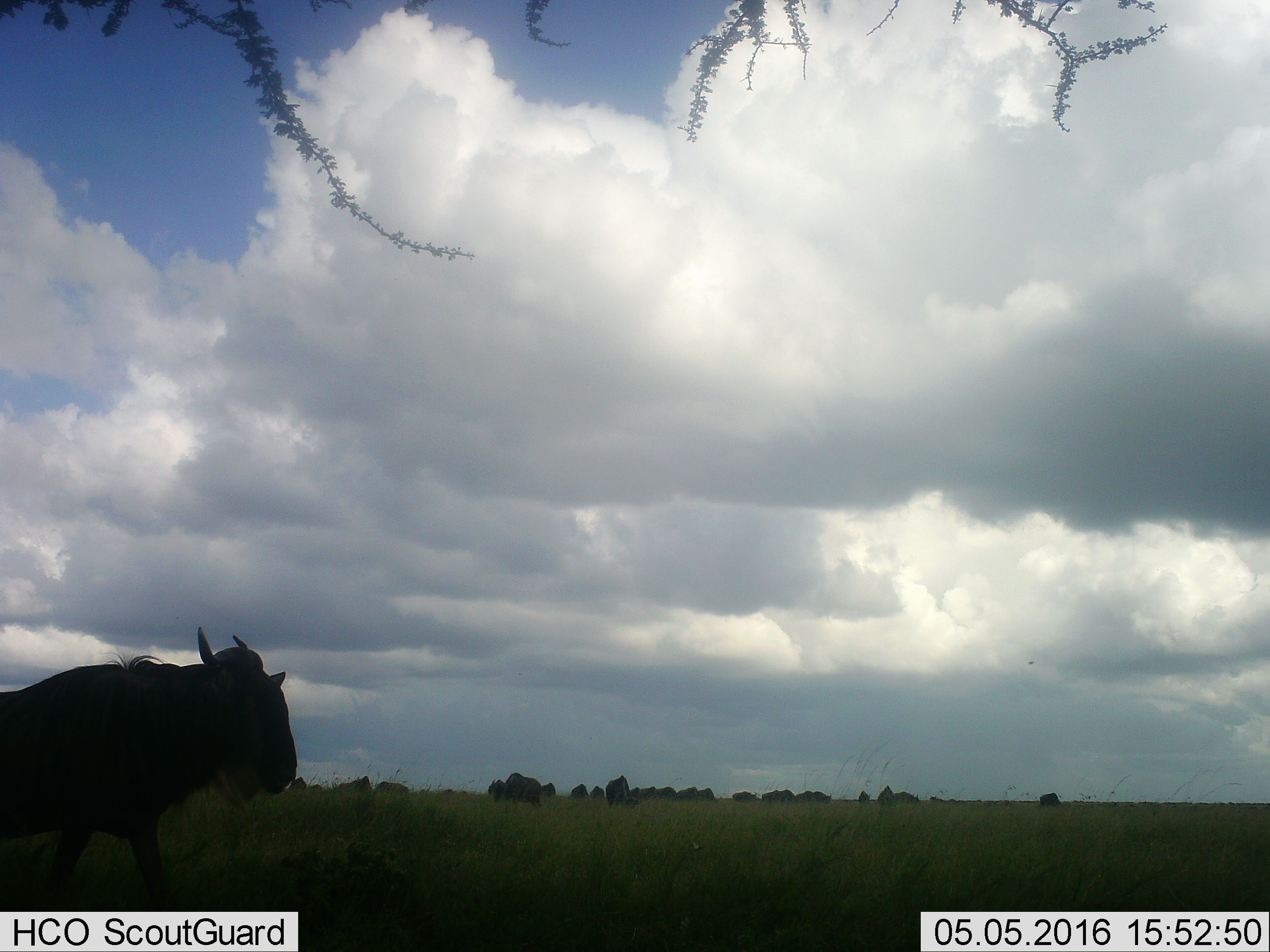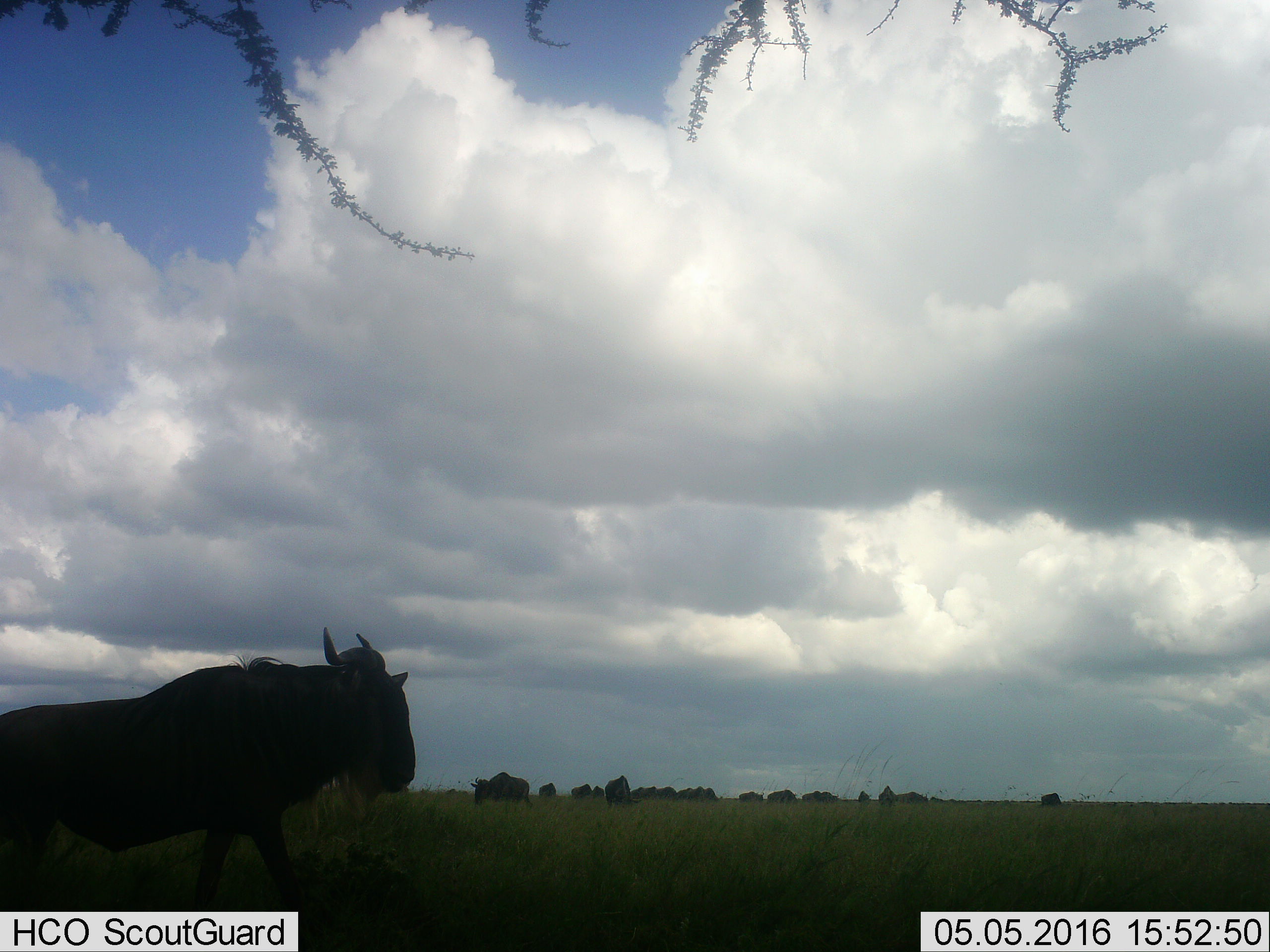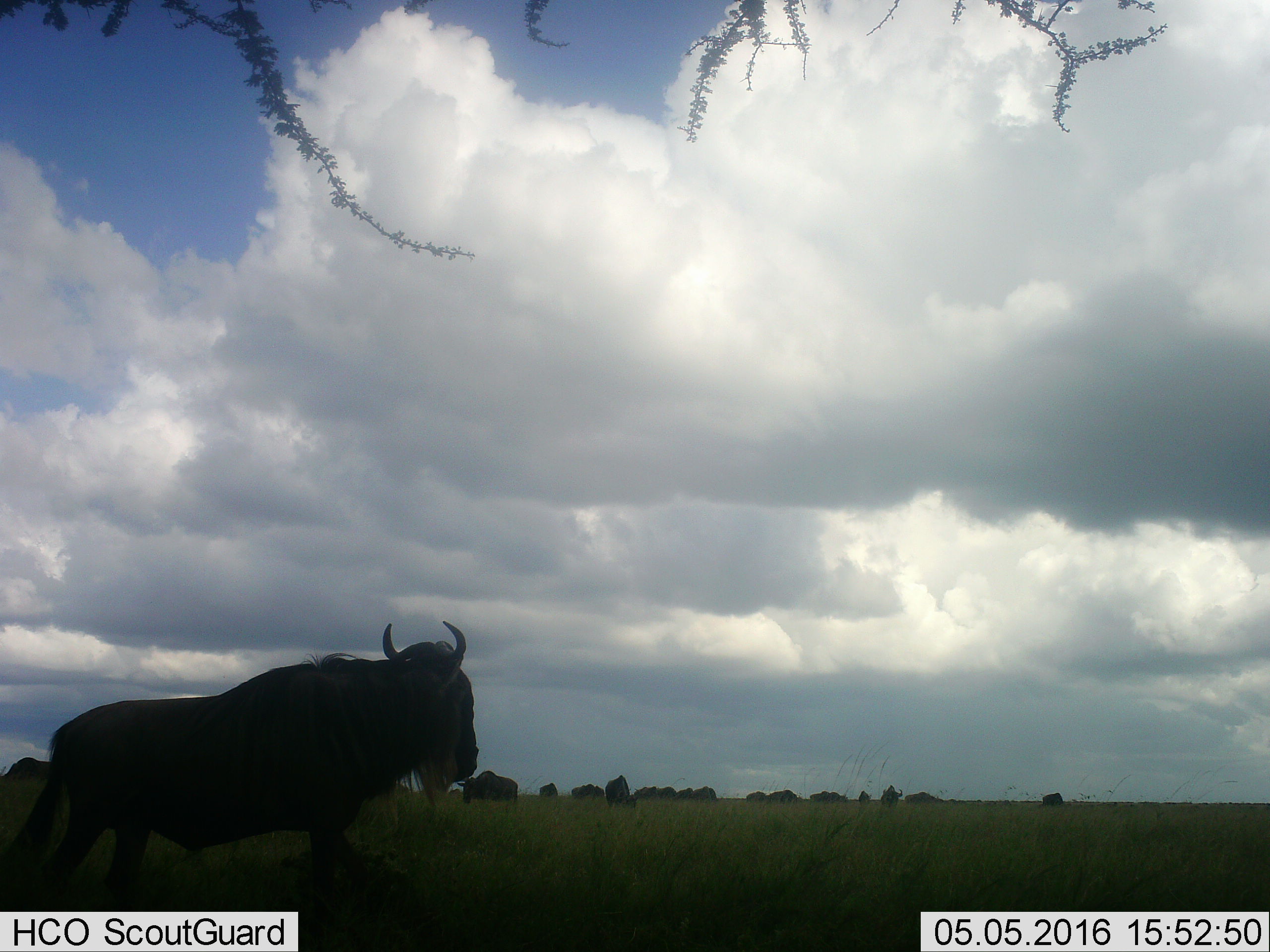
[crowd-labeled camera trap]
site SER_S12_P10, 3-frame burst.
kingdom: Animalia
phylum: Chordata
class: Mammalia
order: Artiodactyla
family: Bovidae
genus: Connochaetes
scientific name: Connochaetes taurinus taurinus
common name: blue wildebeest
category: wildebeestblue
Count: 11-50.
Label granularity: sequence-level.